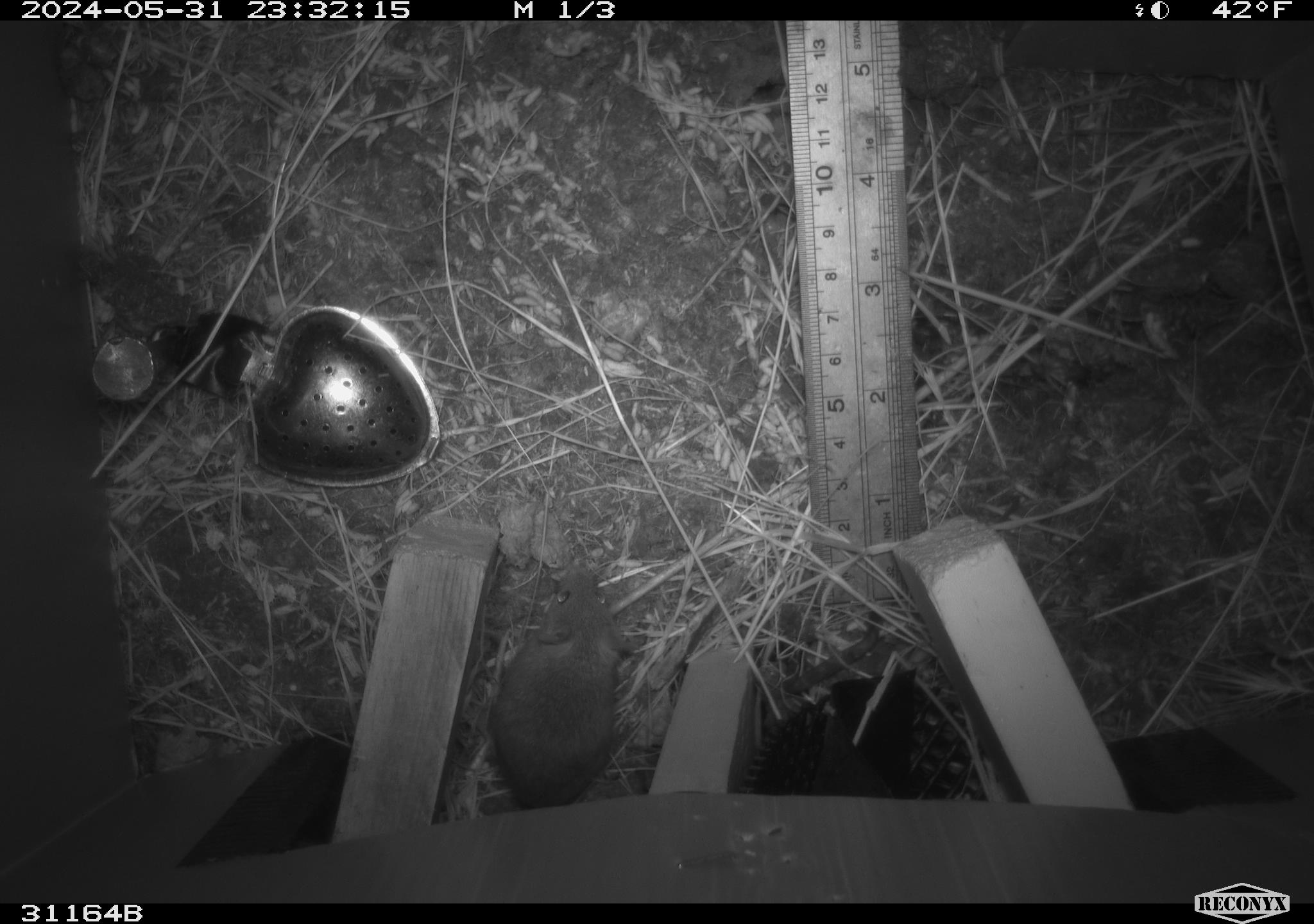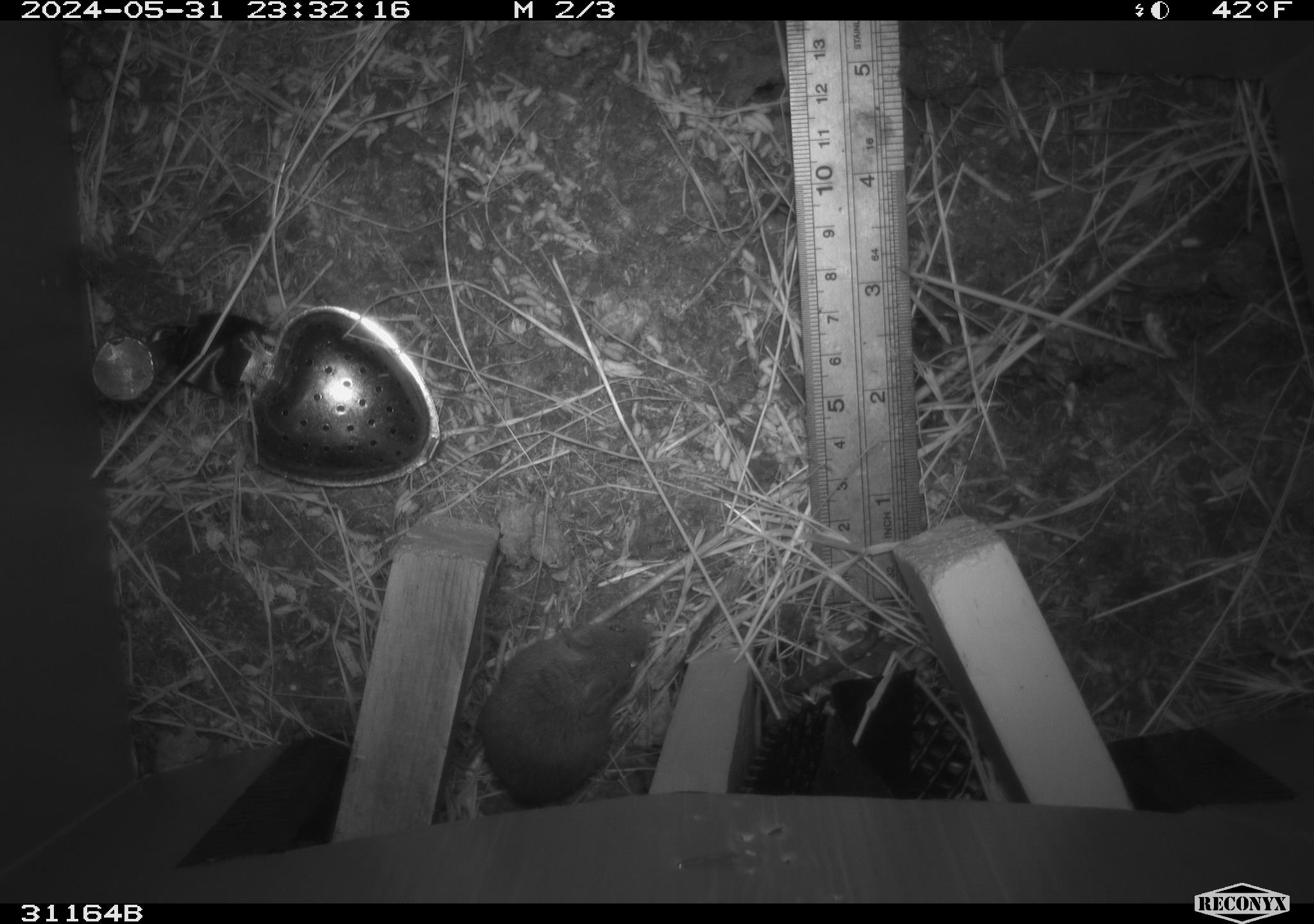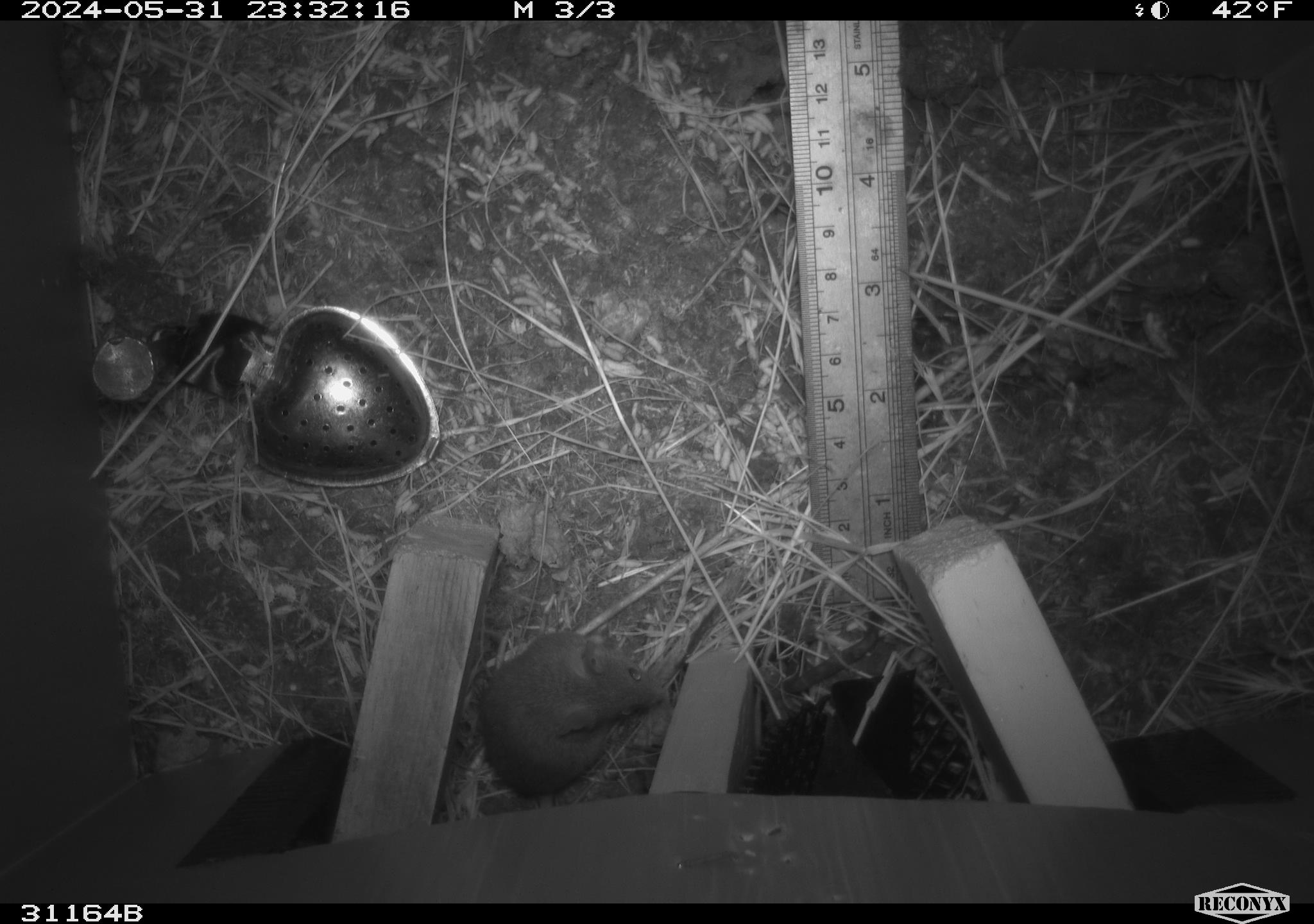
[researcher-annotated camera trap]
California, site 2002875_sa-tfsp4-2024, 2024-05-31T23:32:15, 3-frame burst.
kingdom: Animalia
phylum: Chordata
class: Mammalia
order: Rodentia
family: Muridae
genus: Mus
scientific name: Mus musculus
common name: house mouse